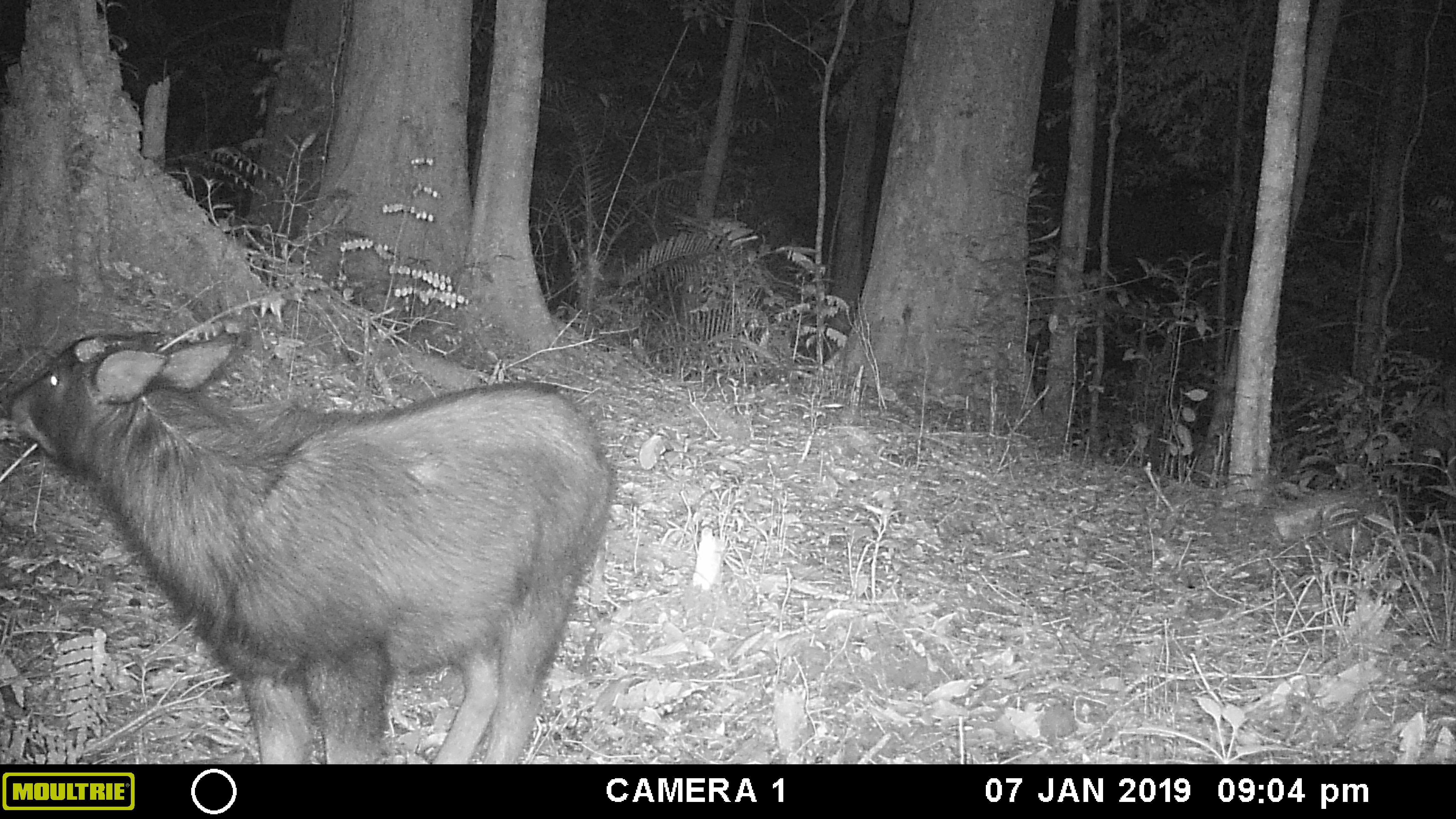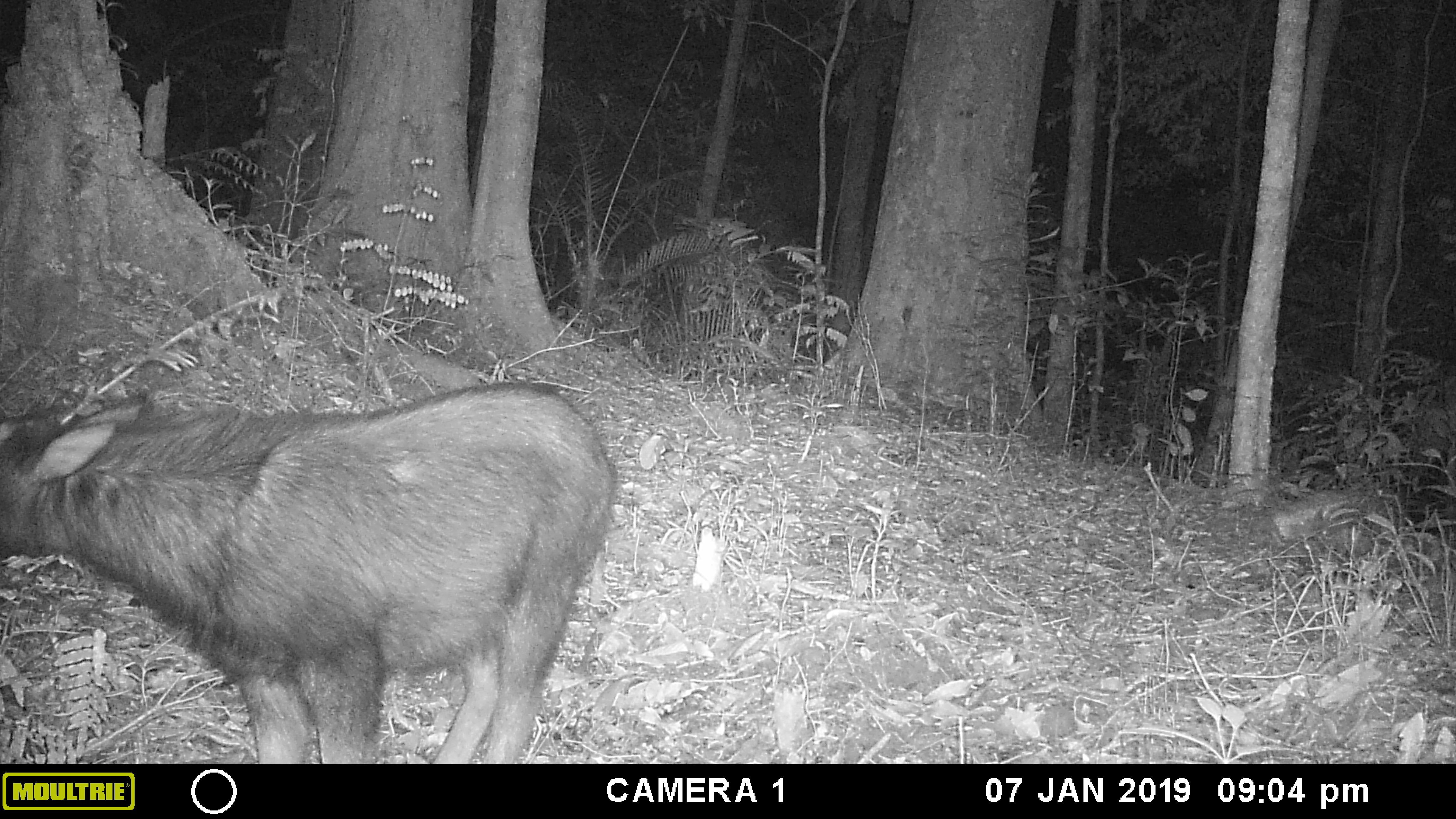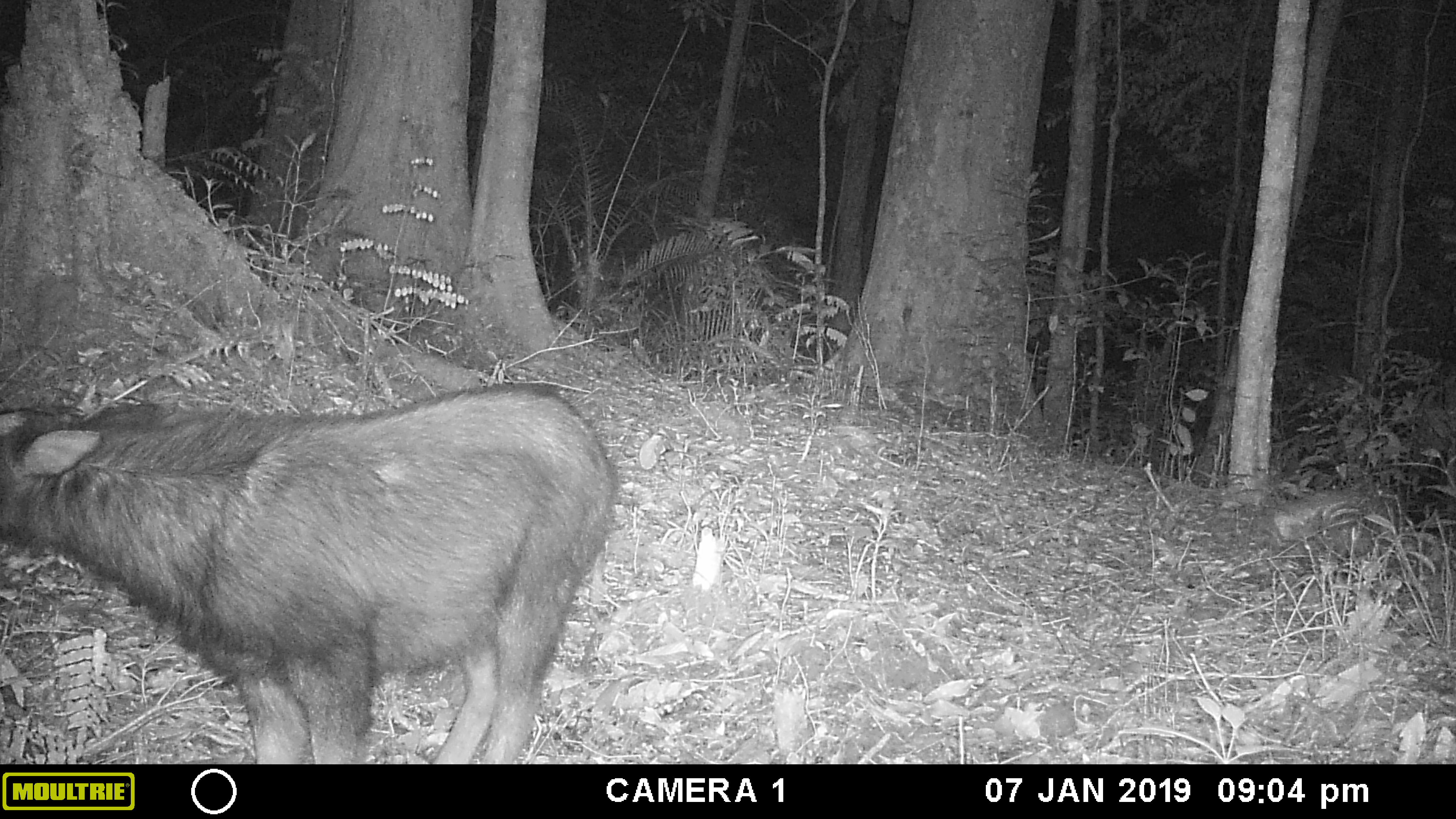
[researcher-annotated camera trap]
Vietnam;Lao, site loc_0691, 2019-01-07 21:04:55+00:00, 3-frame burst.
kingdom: Animalia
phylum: Chordata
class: Mammalia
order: Artiodactyla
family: Bovidae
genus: Capricornis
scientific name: Capricornis sumatraensis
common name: chinese serow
Chinese serow (Capricornis sumatraensis). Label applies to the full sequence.